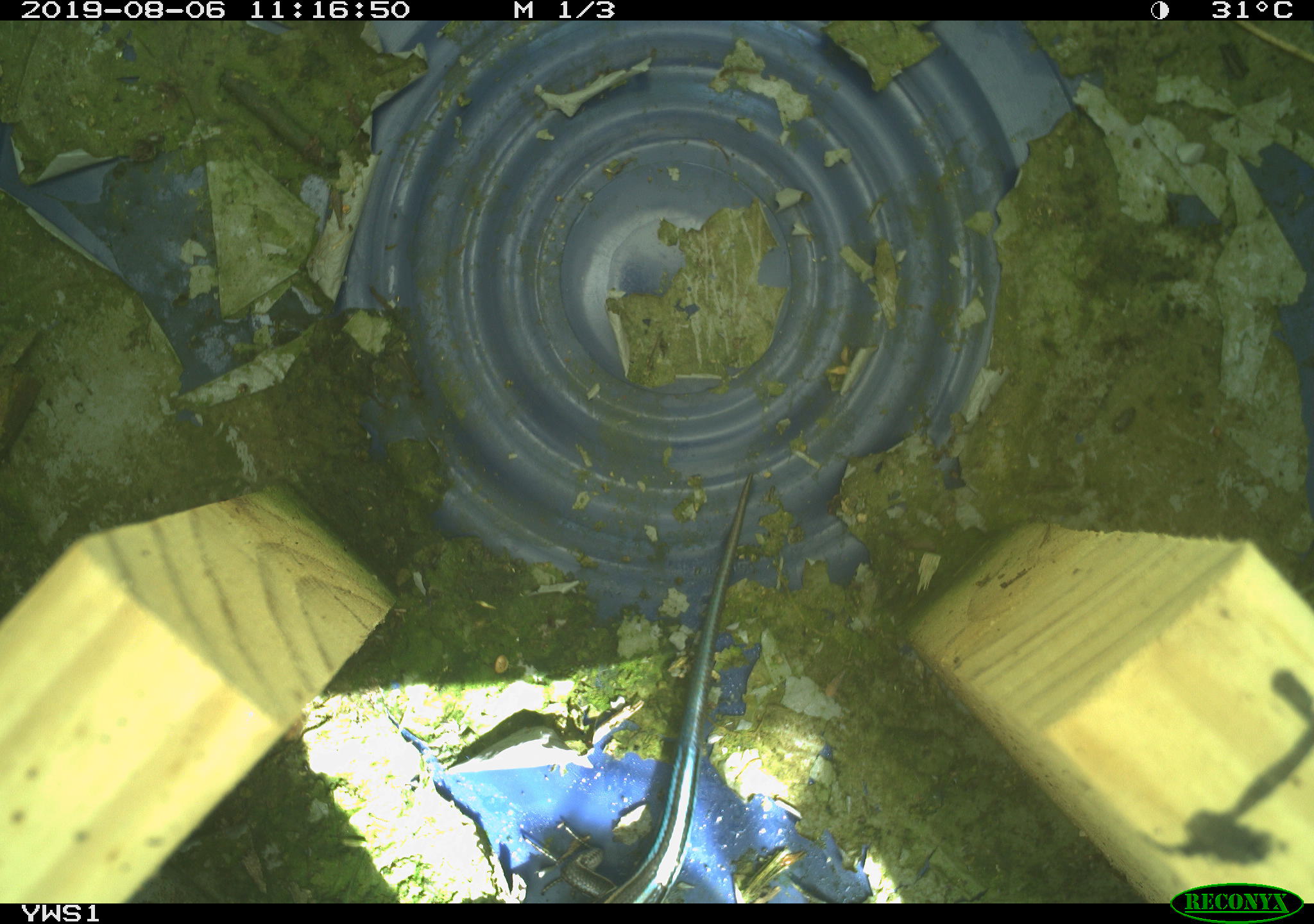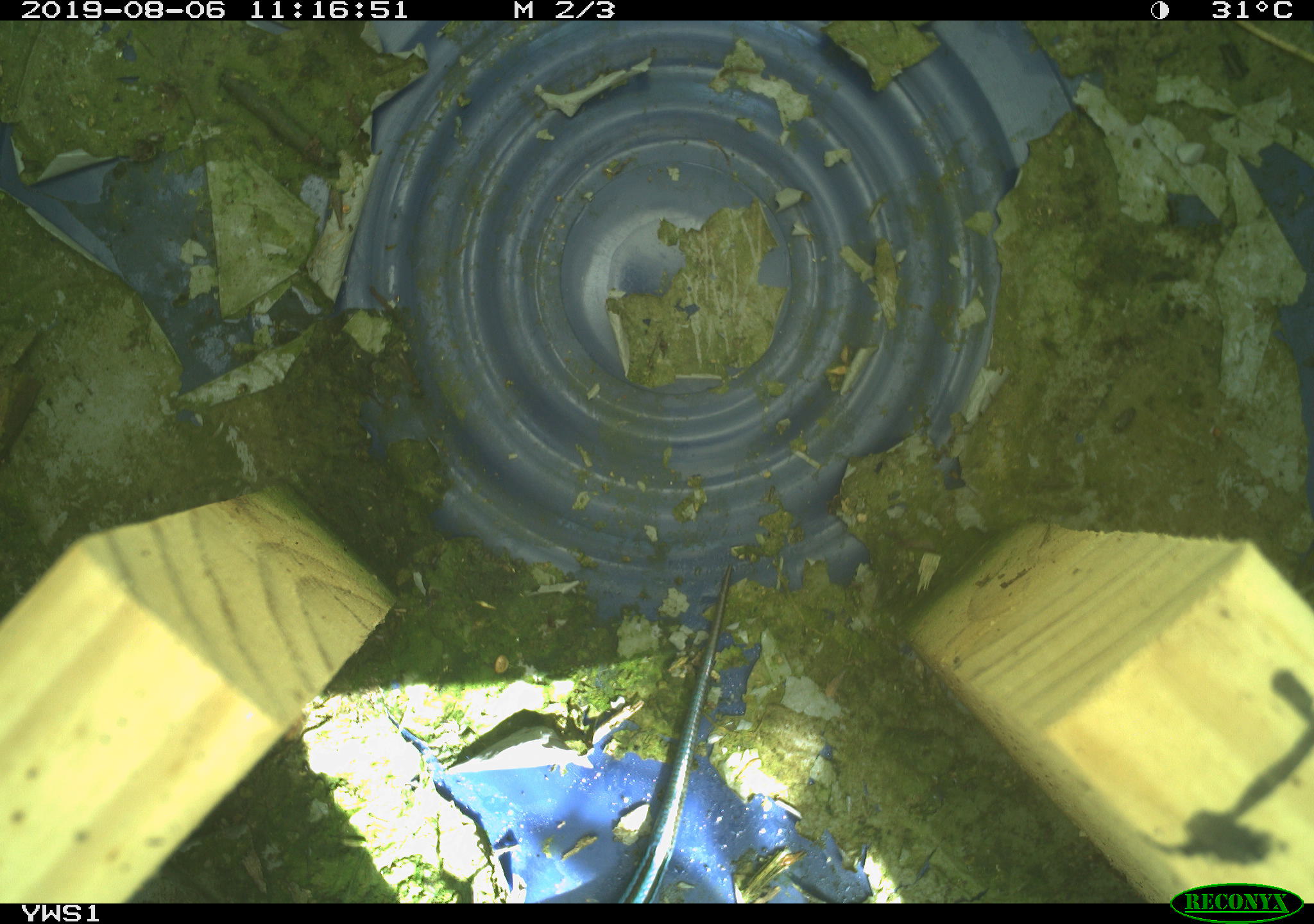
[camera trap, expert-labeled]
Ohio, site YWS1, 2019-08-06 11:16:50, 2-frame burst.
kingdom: Animalia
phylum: Chordata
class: Reptilia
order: Squamata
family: Scincidae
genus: Plestiodon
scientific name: Plestiodon fasciatus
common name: common five-lined skink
Common five-lined skink (Plestiodon fasciatus).